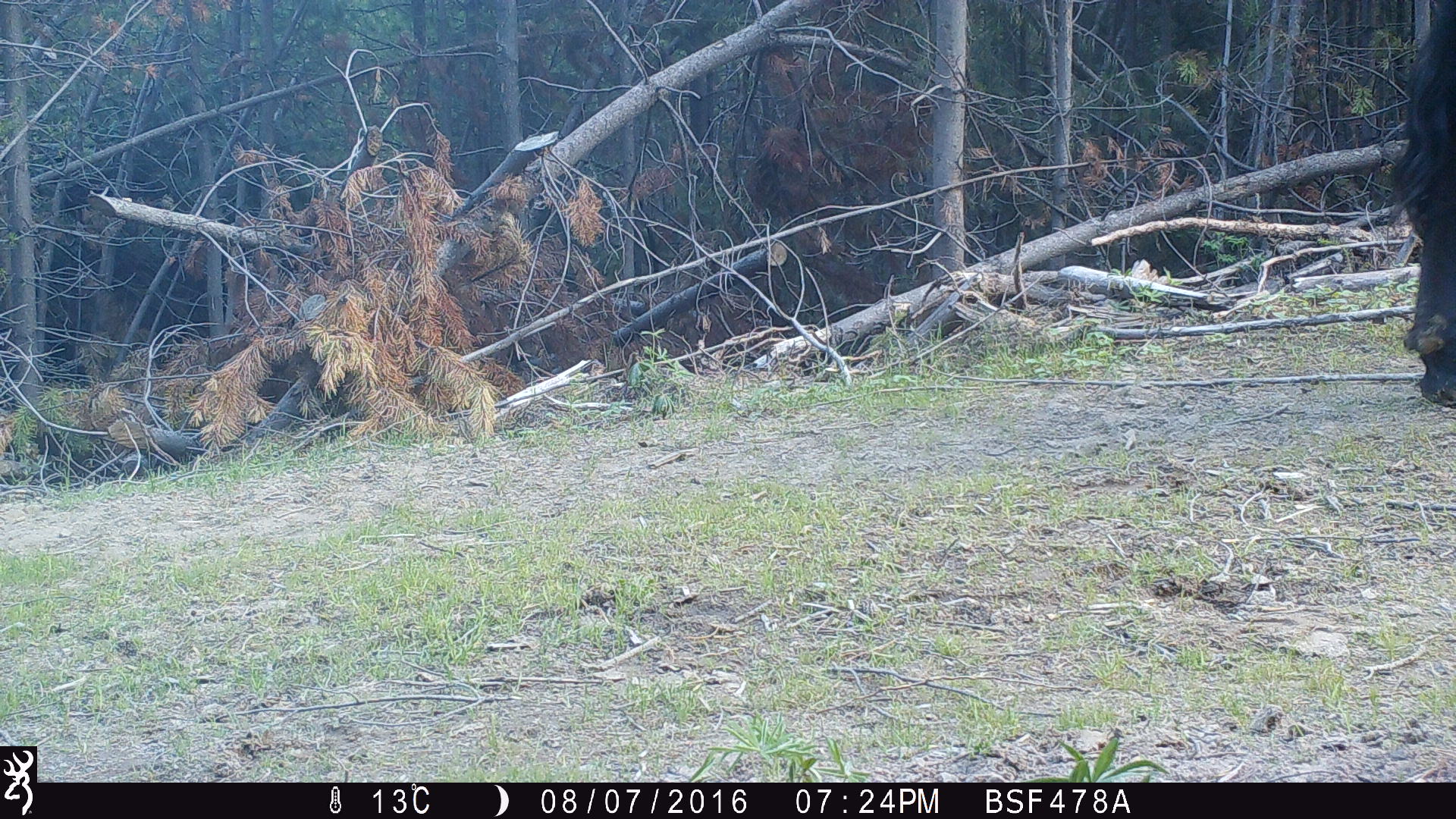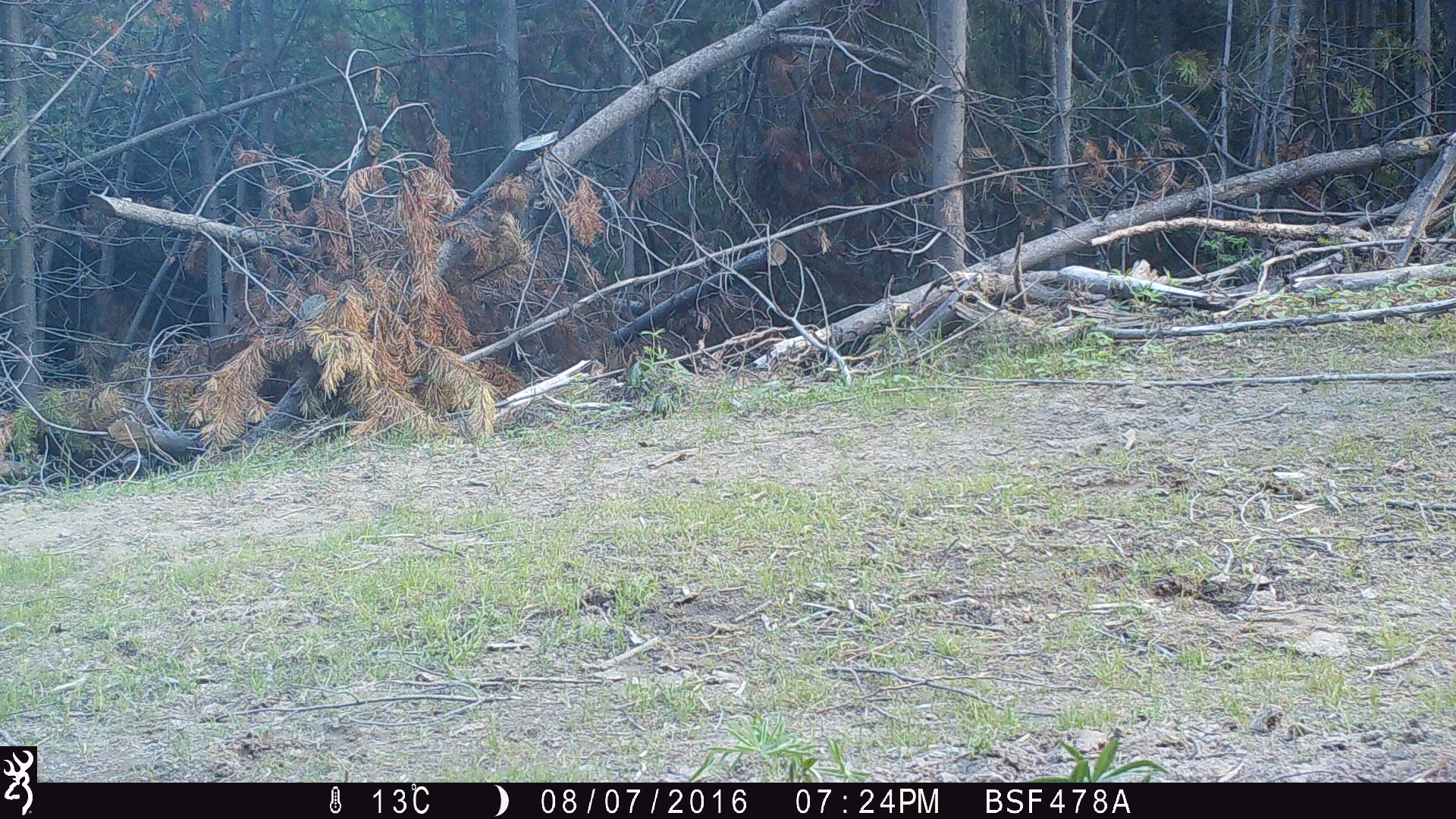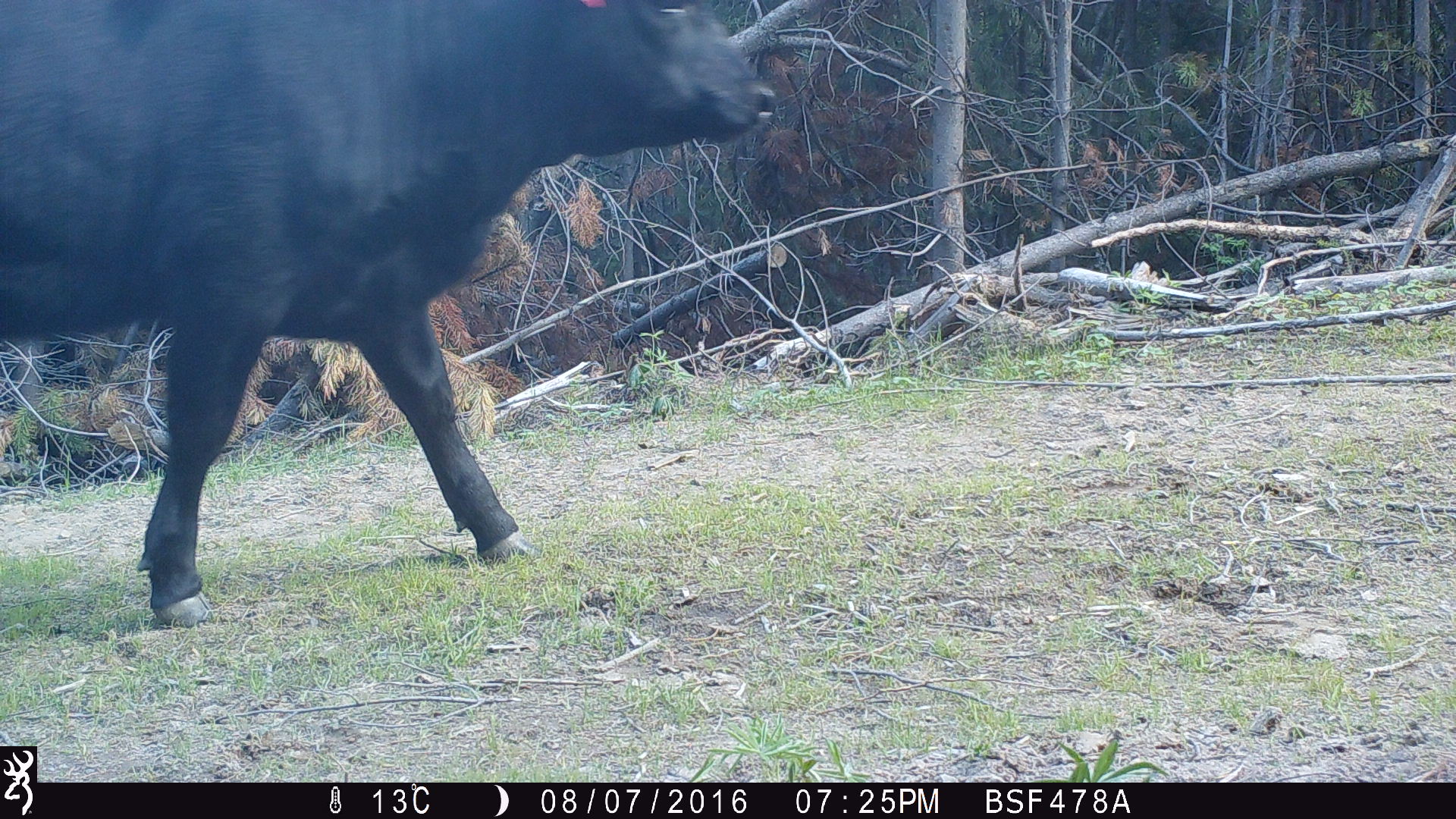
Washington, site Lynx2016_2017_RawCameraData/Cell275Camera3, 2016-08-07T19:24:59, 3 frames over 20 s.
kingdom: Animalia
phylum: Chordata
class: Mammalia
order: Artiodactyla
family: Bovidae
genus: Bos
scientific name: Bos taurus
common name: domestic cattle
Domestic cattle (Bos taurus). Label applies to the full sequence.